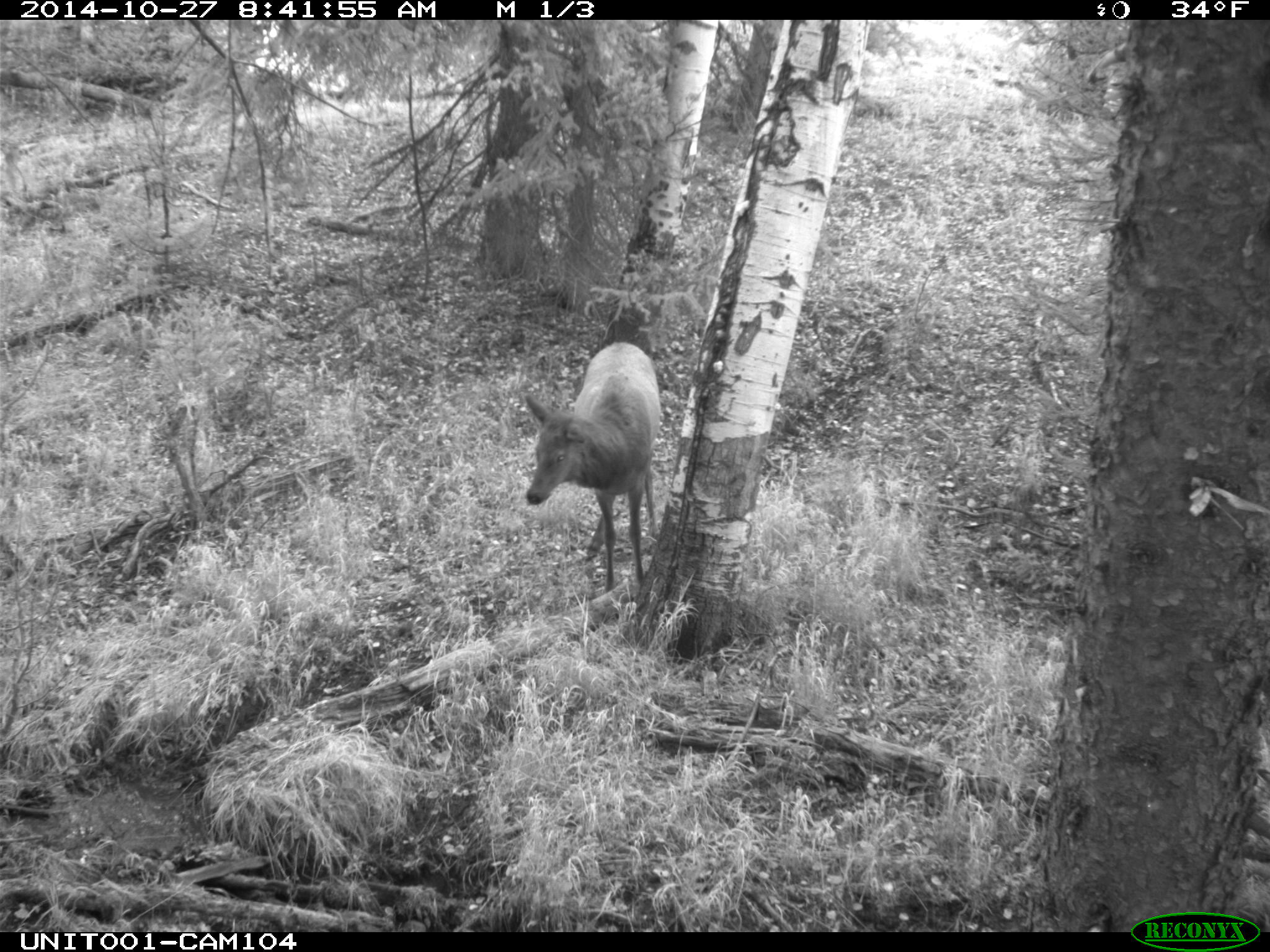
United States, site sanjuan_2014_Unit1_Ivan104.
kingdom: Animalia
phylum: Chordata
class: Mammalia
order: Artiodactyla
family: Cervidae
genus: Cervus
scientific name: Cervus elaphus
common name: red deer